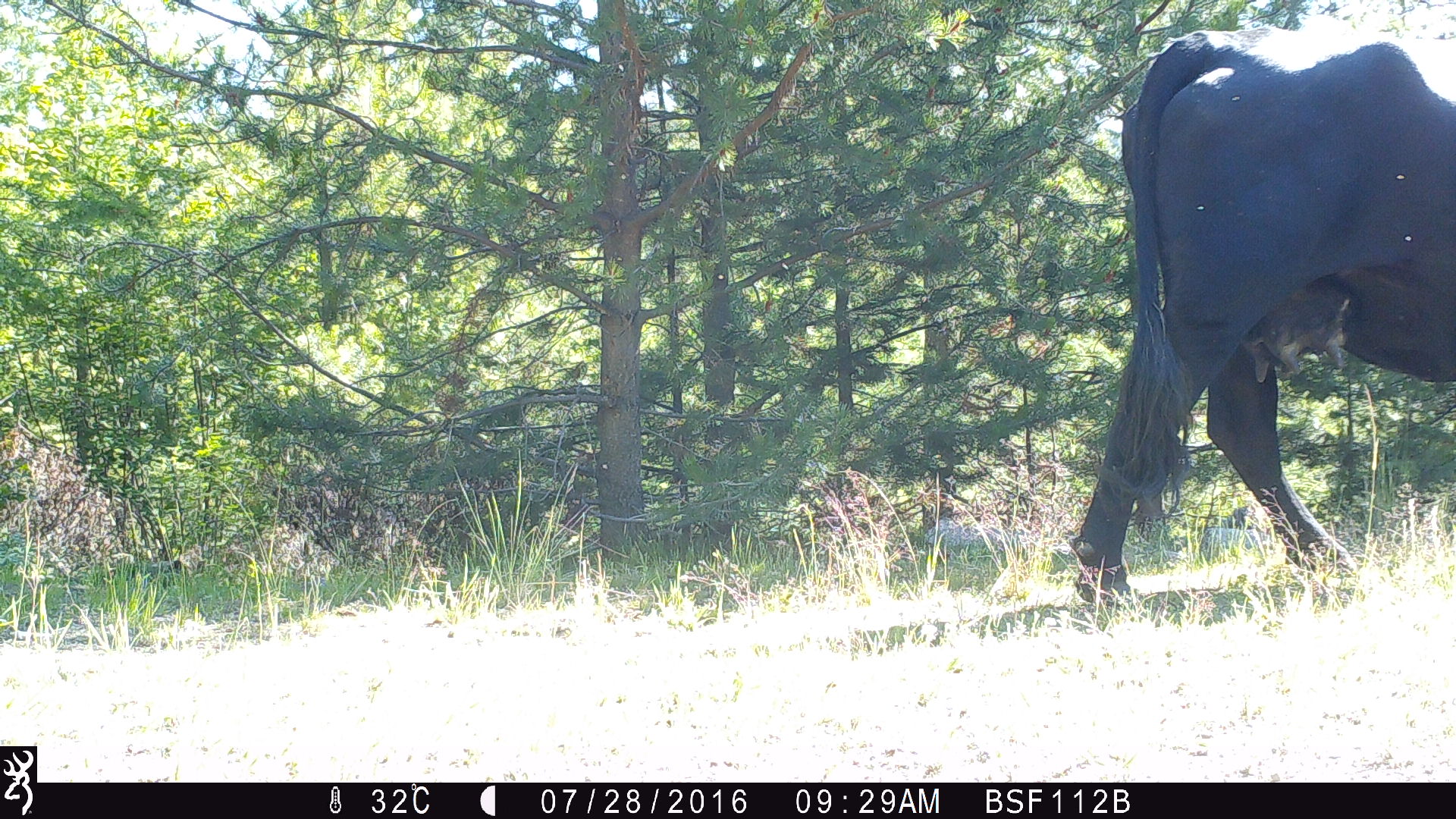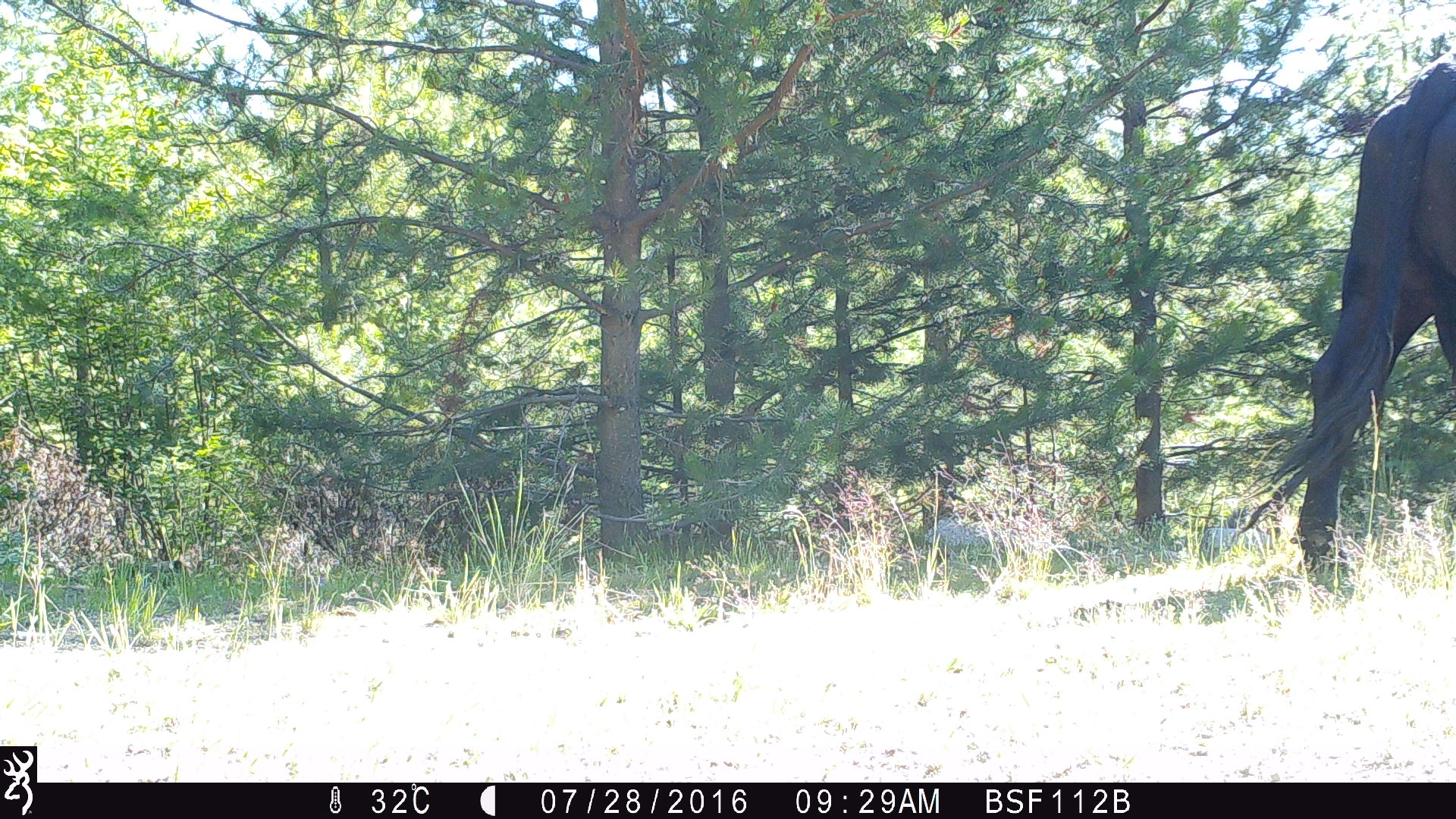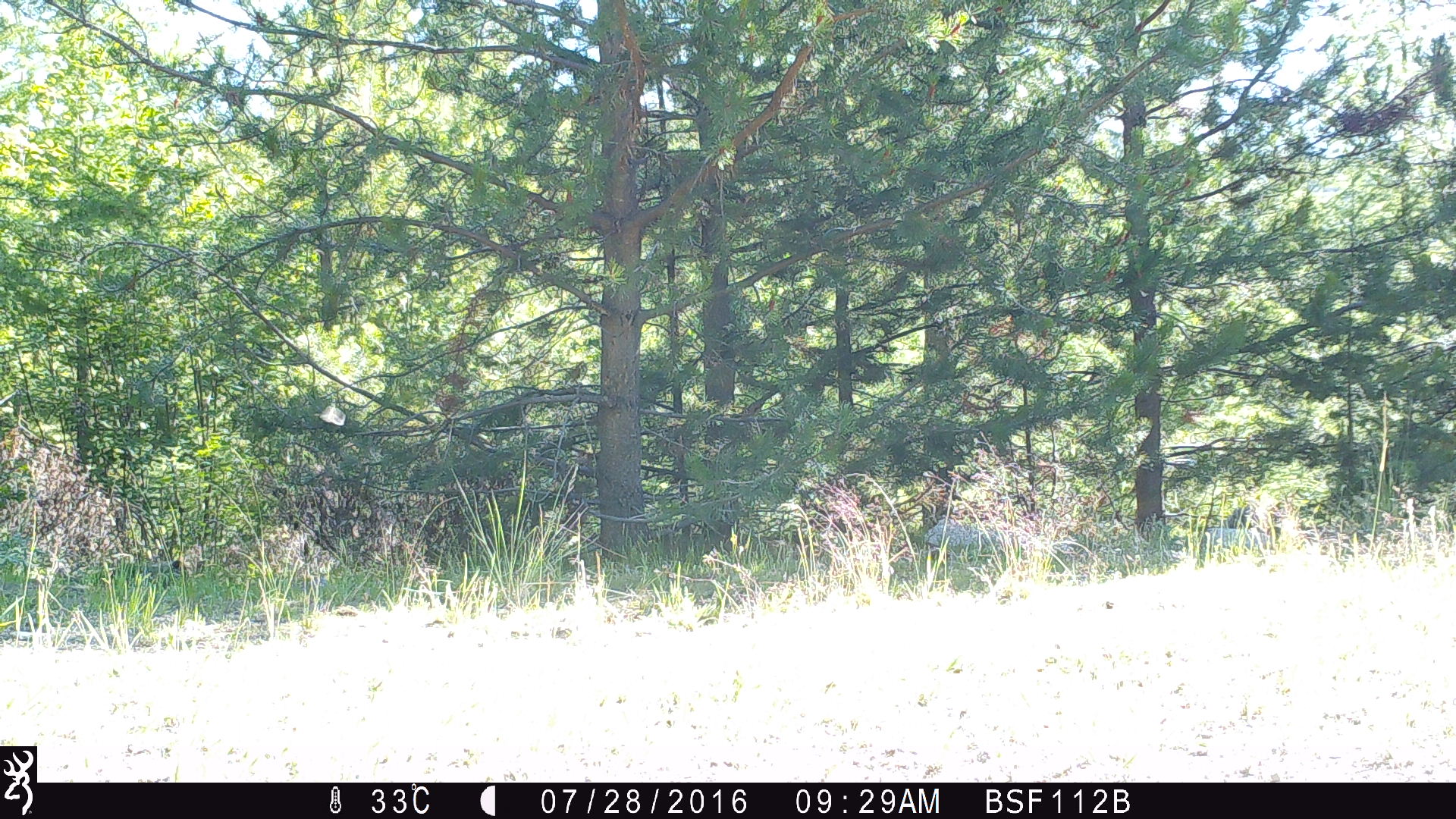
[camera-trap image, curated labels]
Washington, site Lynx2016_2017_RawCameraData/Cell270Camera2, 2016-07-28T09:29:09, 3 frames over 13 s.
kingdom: Animalia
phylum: Chordata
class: Mammalia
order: Artiodactyla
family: Bovidae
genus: Bos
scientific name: Bos taurus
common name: domestic cattle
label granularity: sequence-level